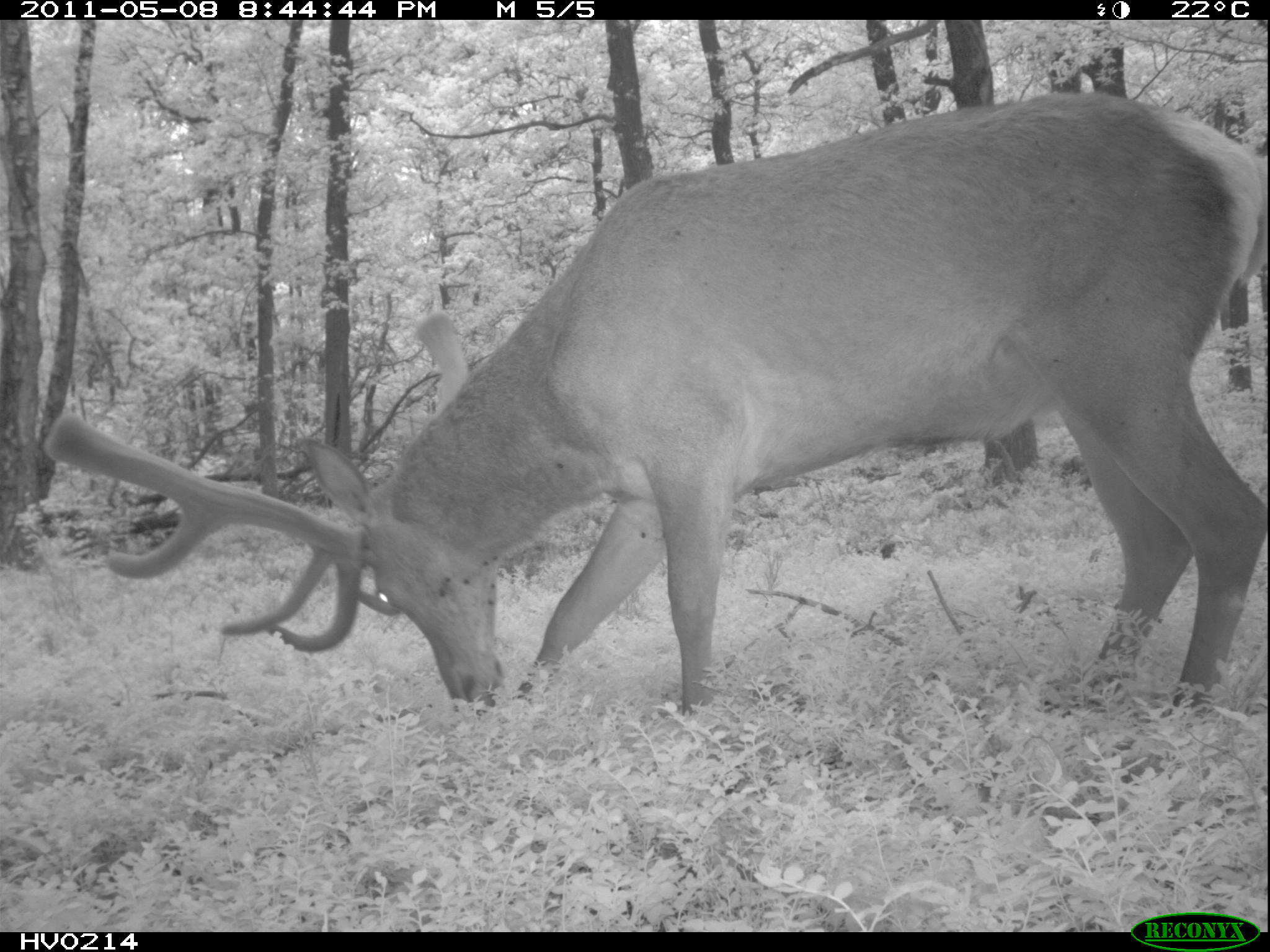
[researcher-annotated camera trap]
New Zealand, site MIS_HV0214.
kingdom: Animalia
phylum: Chordata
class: Mammalia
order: Artiodactyla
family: Cervidae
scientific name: Cervidae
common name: deer